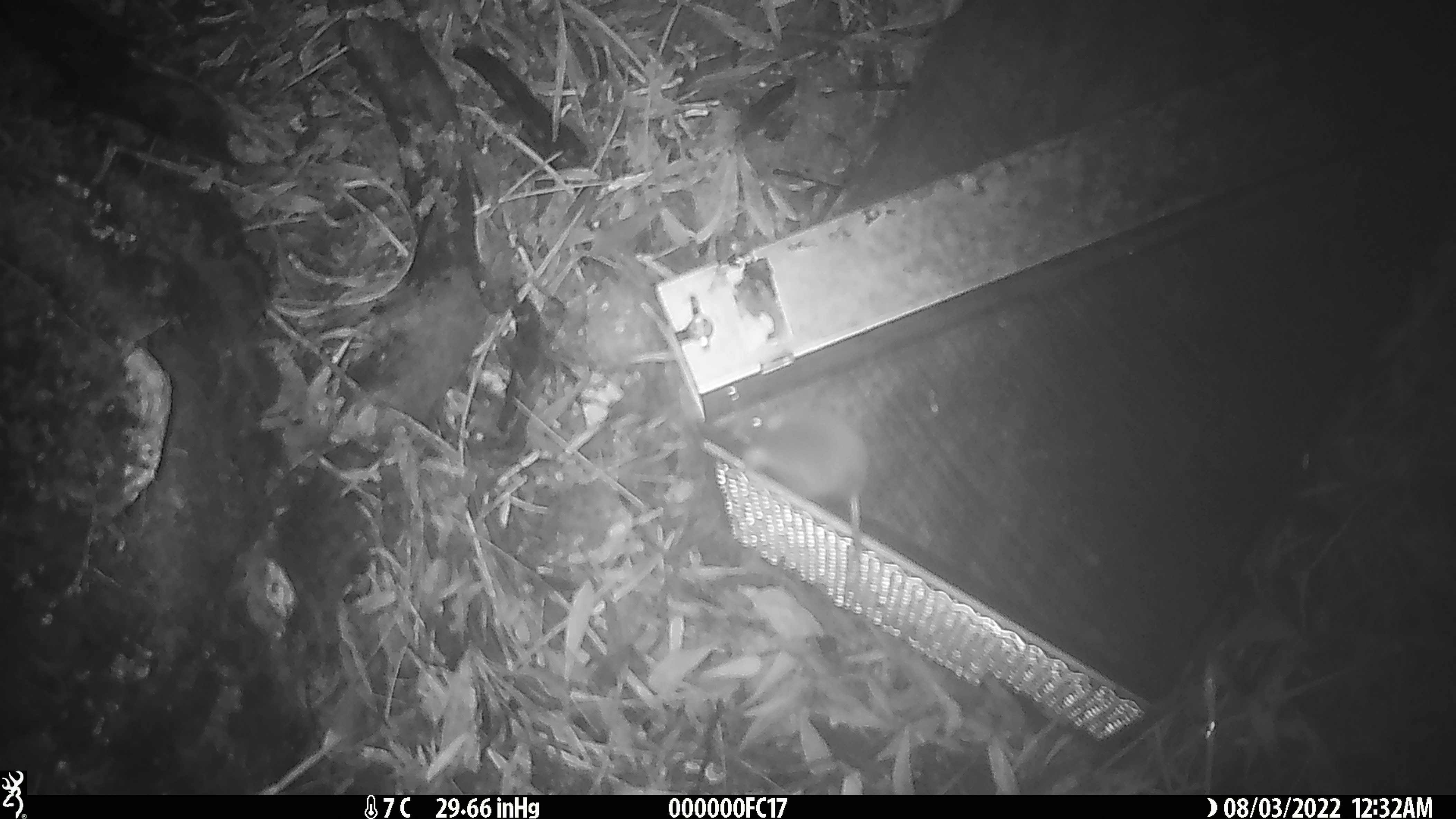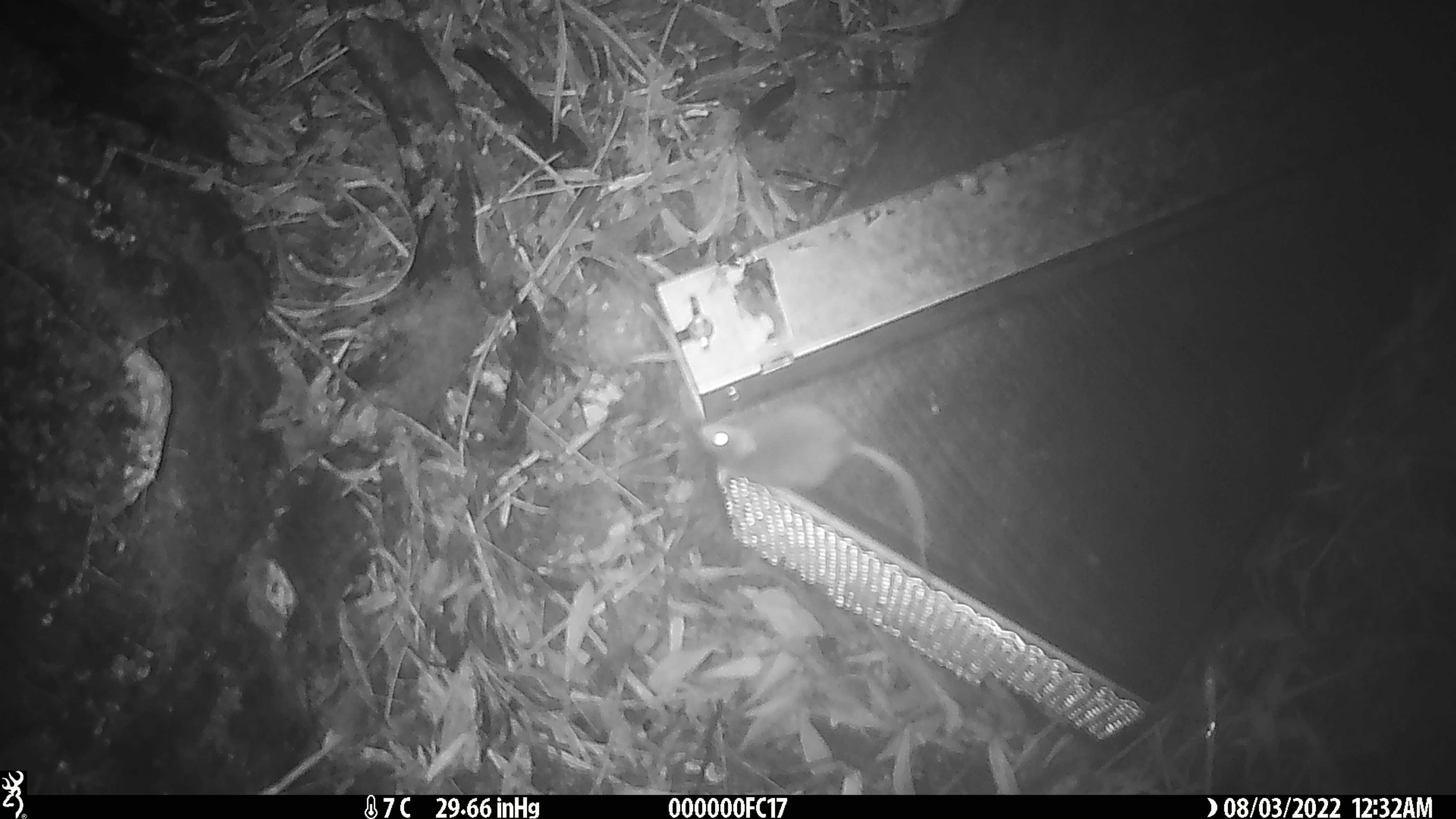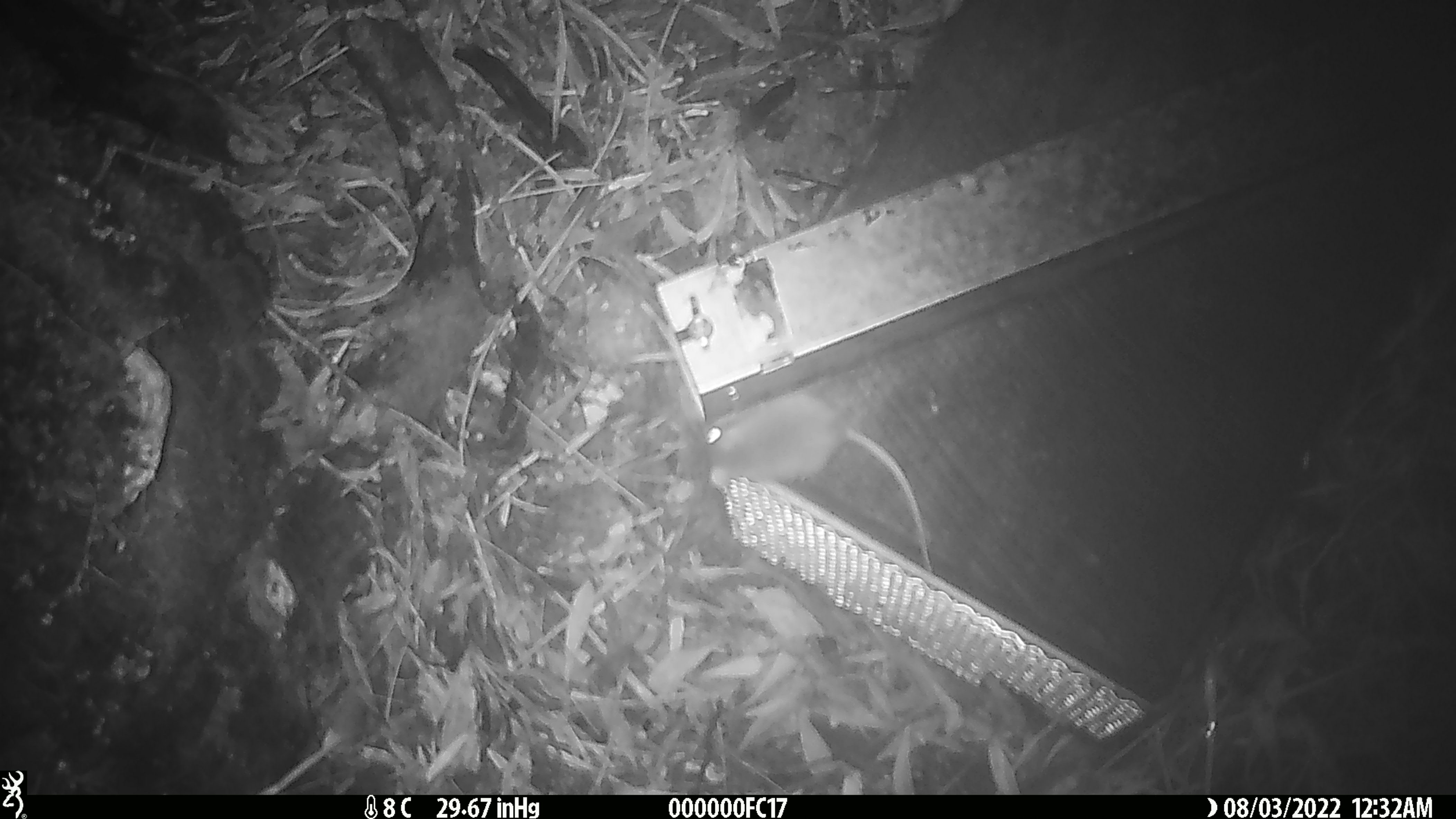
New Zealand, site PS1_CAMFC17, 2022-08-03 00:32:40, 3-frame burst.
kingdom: Animalia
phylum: Chordata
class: Mammalia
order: Rodentia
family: Muridae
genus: Mus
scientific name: Mus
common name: mouse